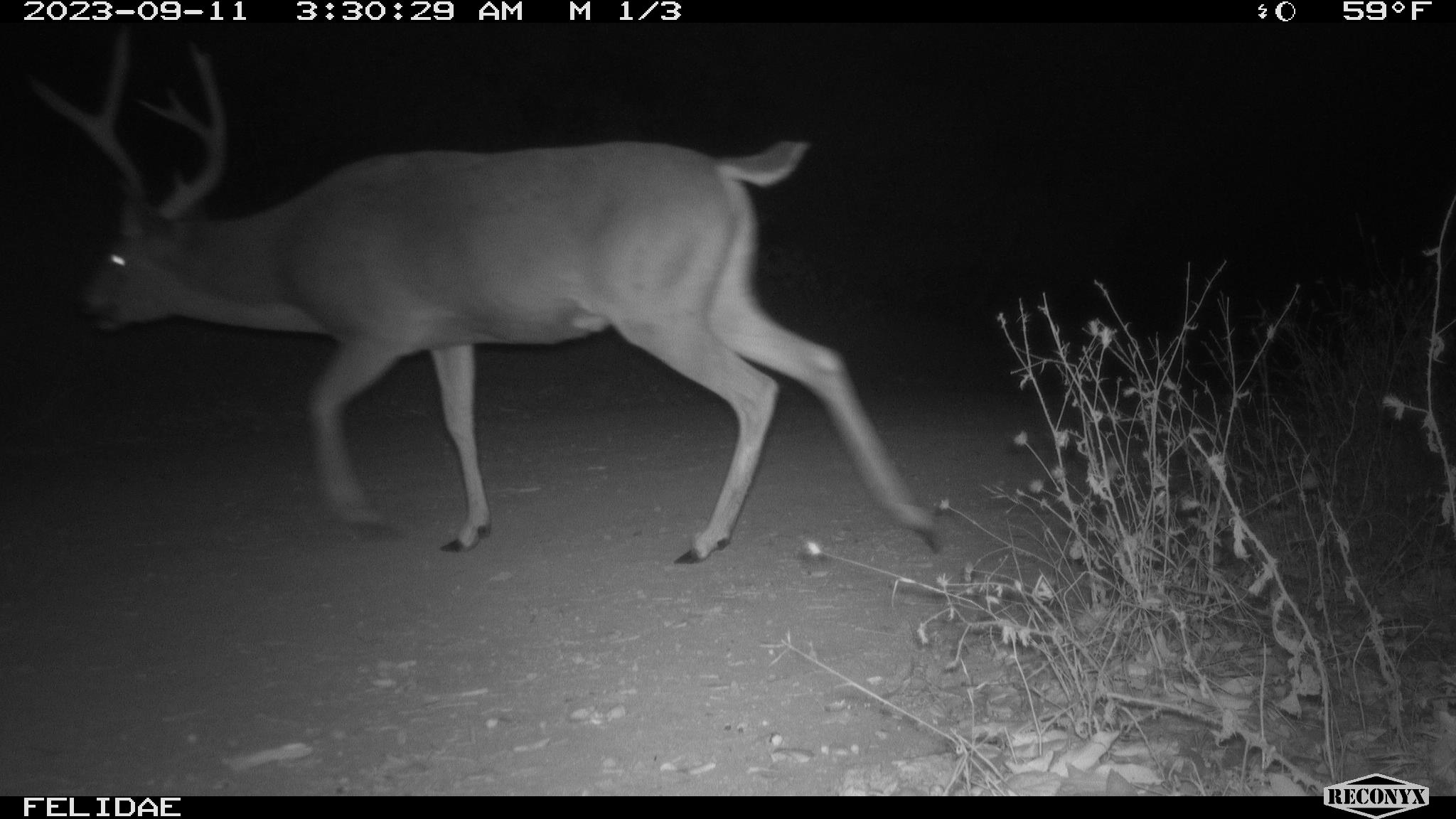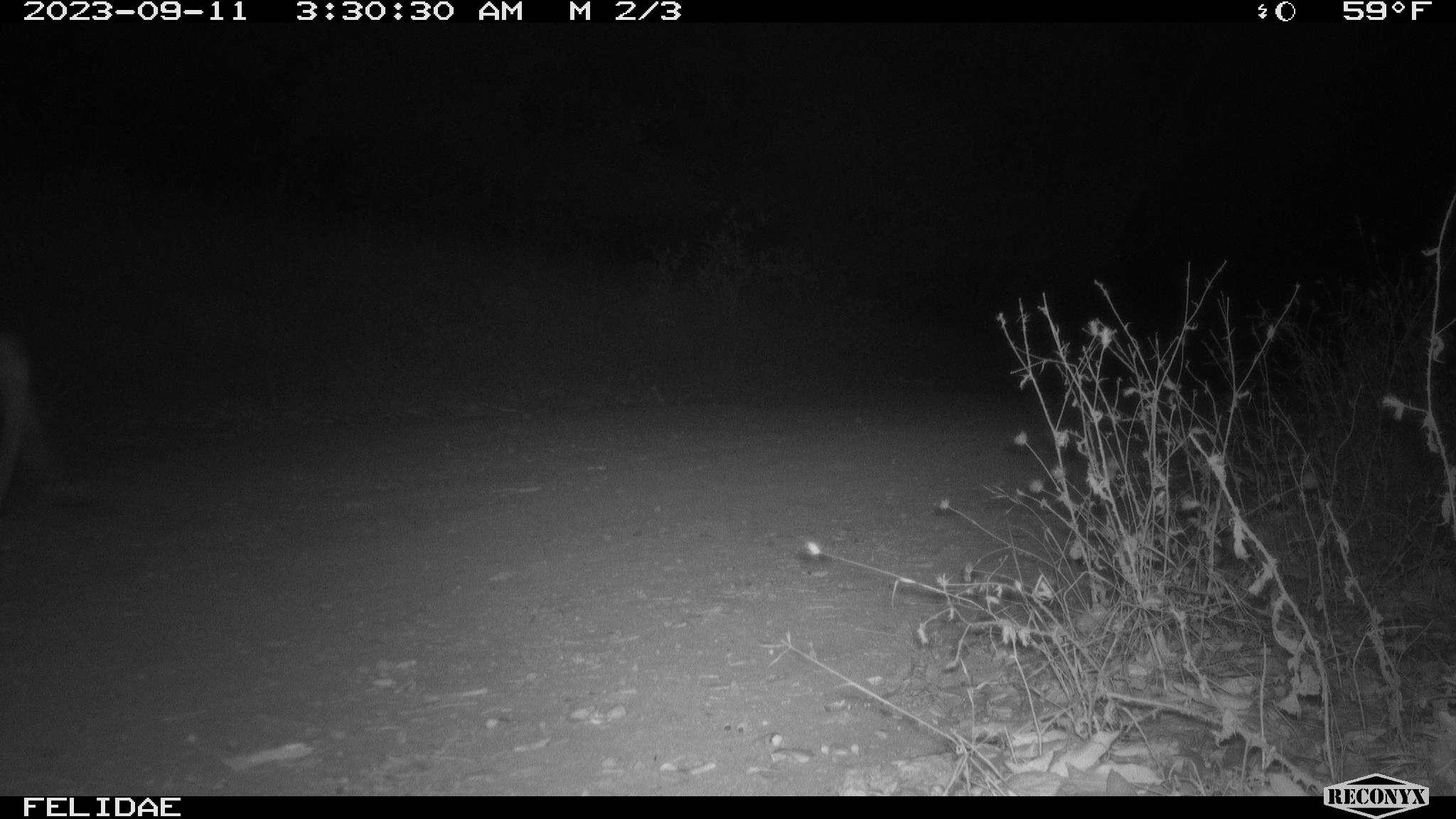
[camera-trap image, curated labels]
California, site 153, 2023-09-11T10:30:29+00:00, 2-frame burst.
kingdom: Animalia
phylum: Chordata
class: Mammalia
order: Artiodactyla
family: Cervidae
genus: Odocoileus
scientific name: Odocoileus hemionus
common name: mule deer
Mule deer (Odocoileus hemionus).